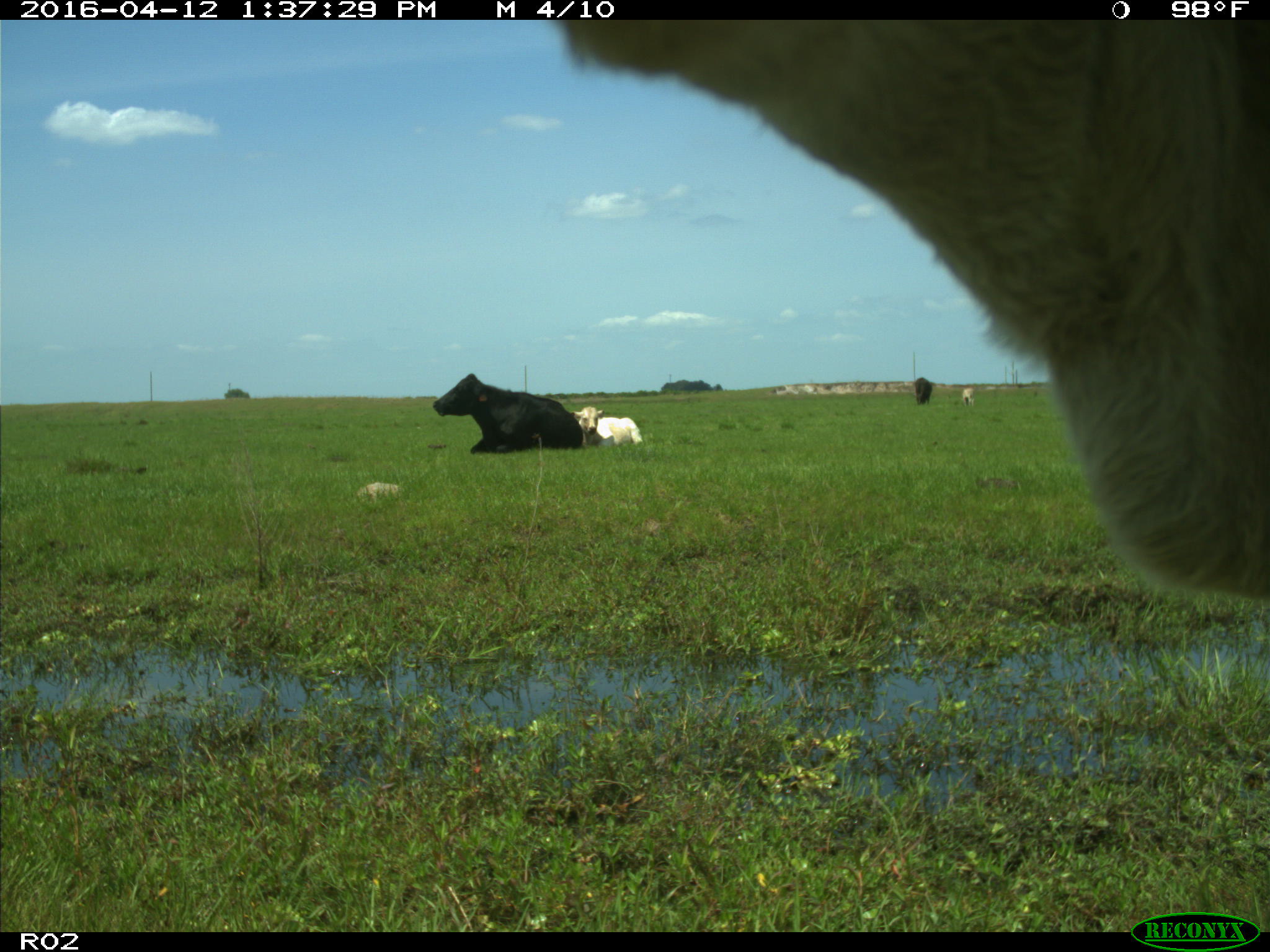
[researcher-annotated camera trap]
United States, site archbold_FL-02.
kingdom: Animalia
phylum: Chordata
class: Mammalia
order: Artiodactyla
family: Bovidae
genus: Bos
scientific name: Bos taurus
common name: domestic cow